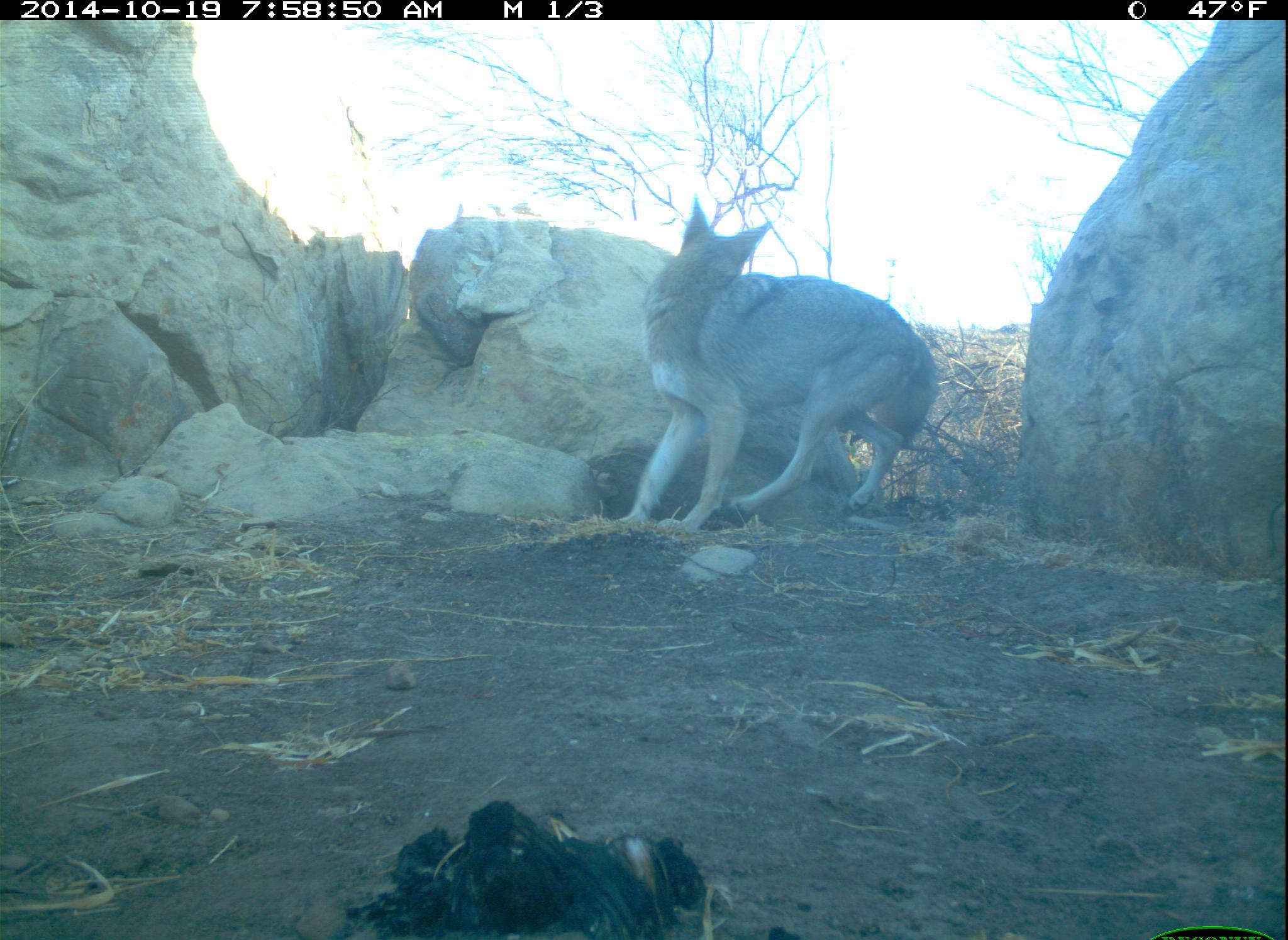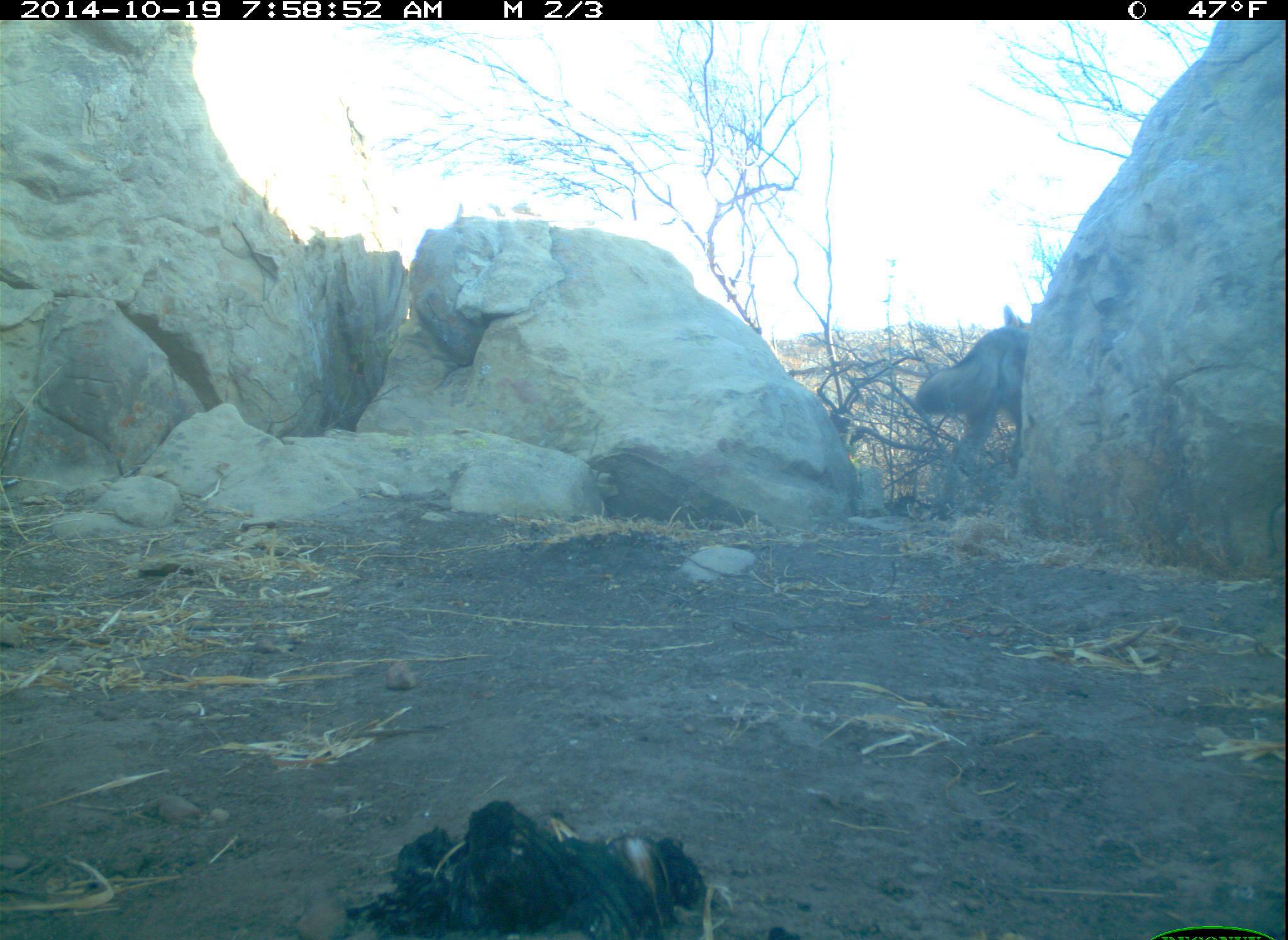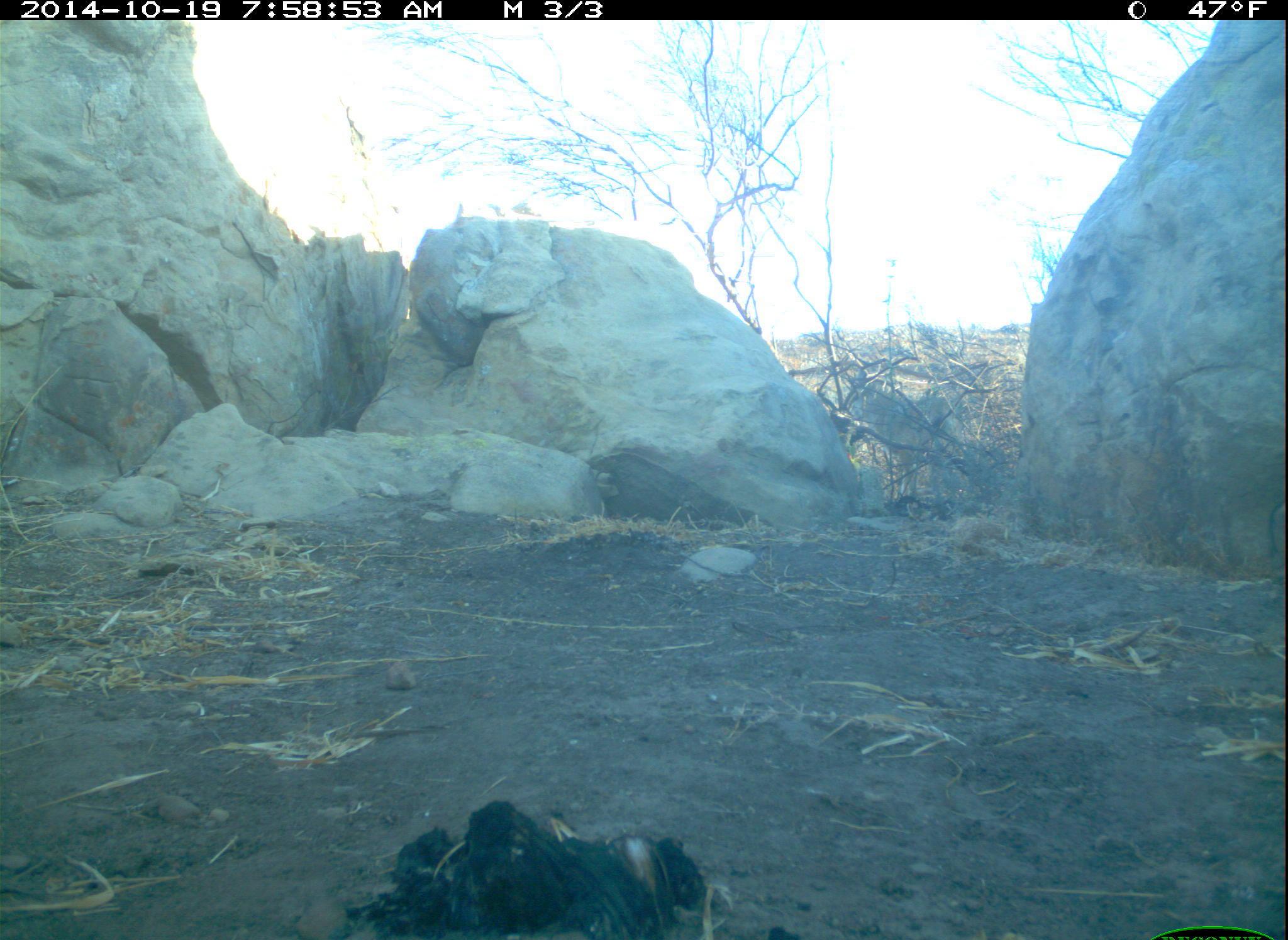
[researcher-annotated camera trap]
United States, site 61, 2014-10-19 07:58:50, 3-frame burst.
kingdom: Animalia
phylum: Chordata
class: Mammalia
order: Carnivora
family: Canidae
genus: Canis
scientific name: Canis latrans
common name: coyote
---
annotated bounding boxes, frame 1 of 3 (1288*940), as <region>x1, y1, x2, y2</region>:
coyote: <region>605, 168, 971, 557</region>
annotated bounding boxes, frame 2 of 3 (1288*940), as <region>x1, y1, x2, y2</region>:
coyote: <region>911, 303, 1050, 506</region>